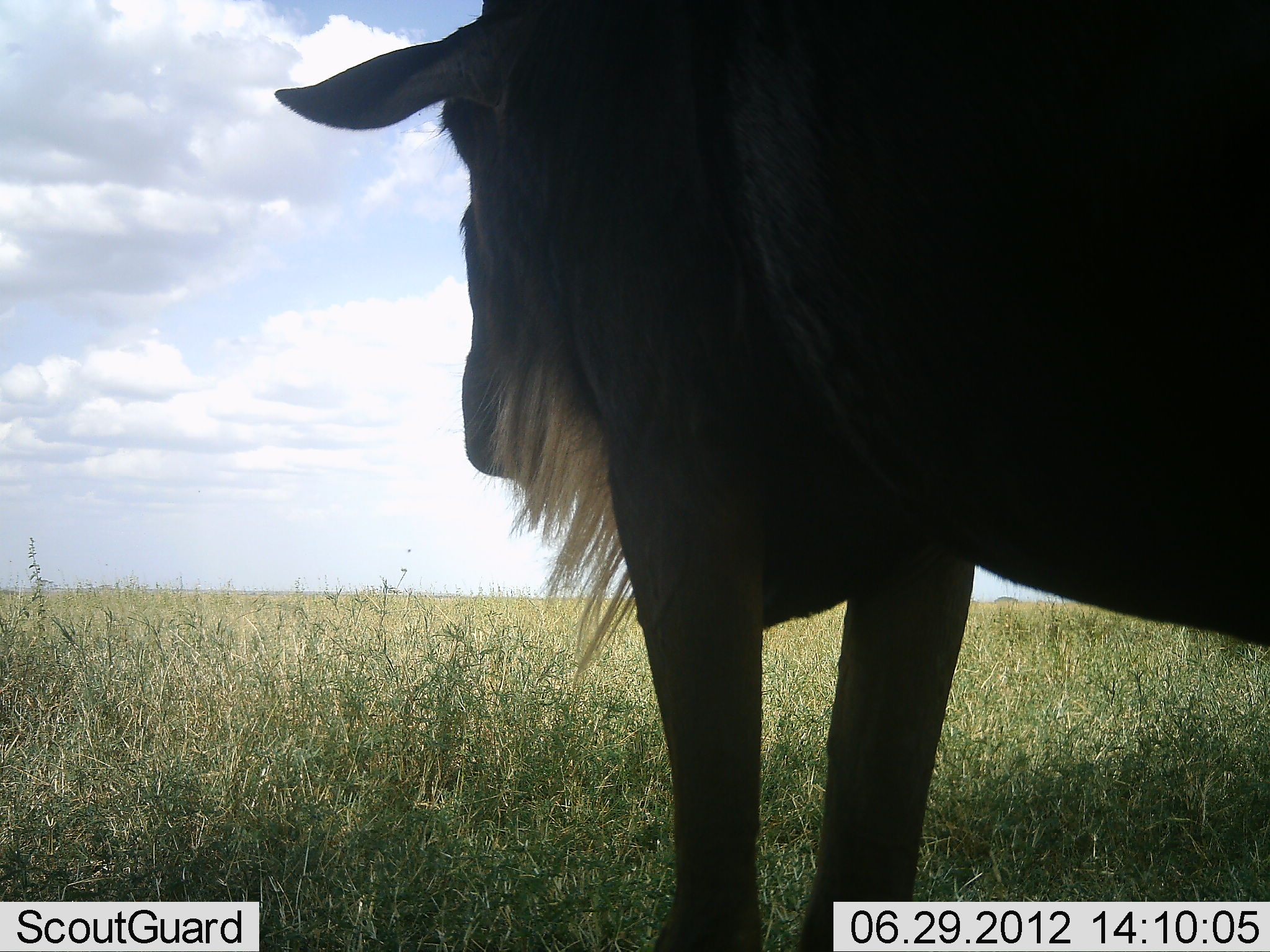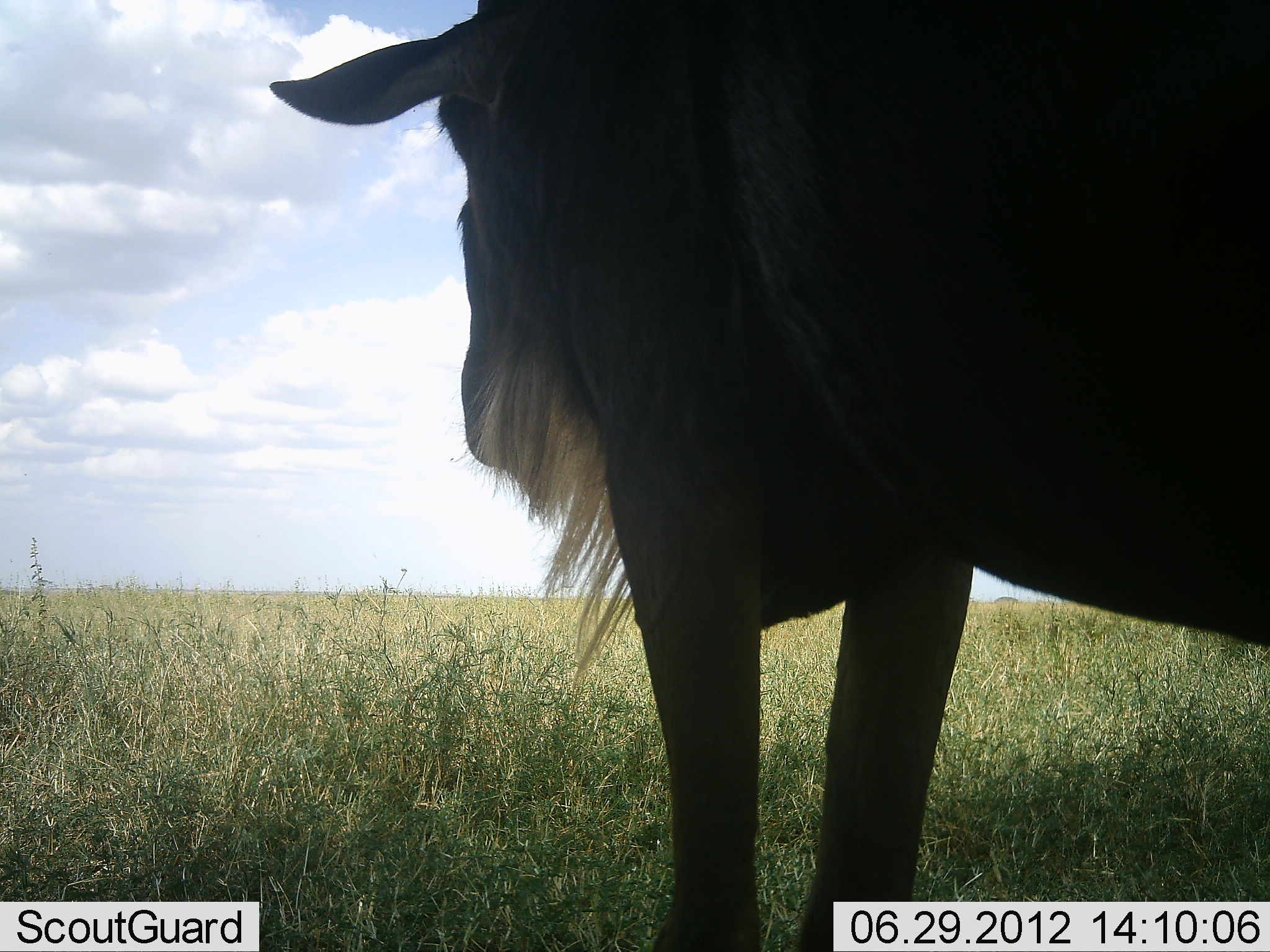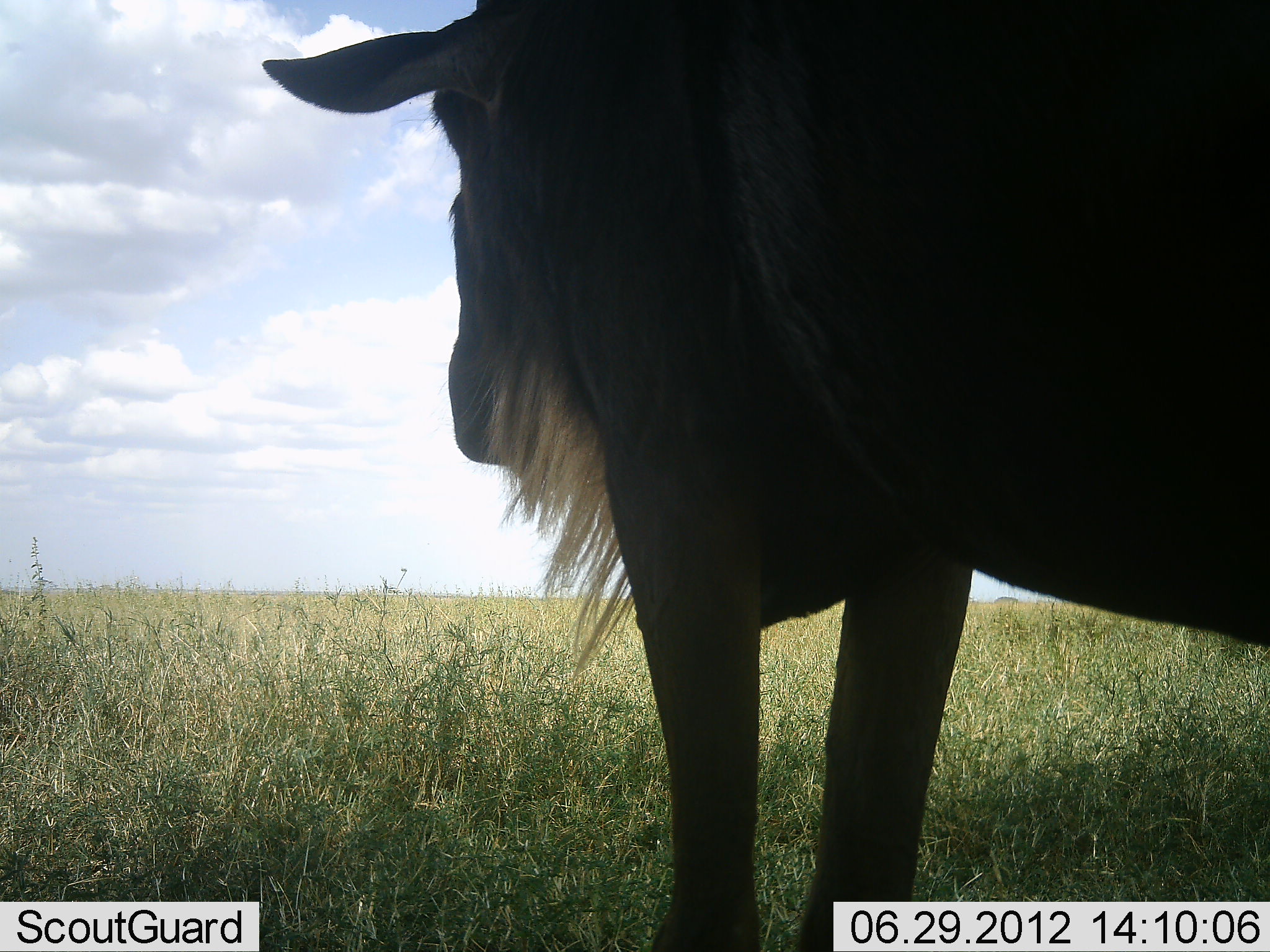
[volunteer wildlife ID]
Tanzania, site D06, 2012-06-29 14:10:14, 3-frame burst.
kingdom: Animalia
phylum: Chordata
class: Mammalia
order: Artiodactyla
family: Bovidae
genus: Connochaetes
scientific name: Connochaetes taurinus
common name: blue wildebeest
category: wildebeest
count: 1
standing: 100%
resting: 0%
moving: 0%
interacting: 0%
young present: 0%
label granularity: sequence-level